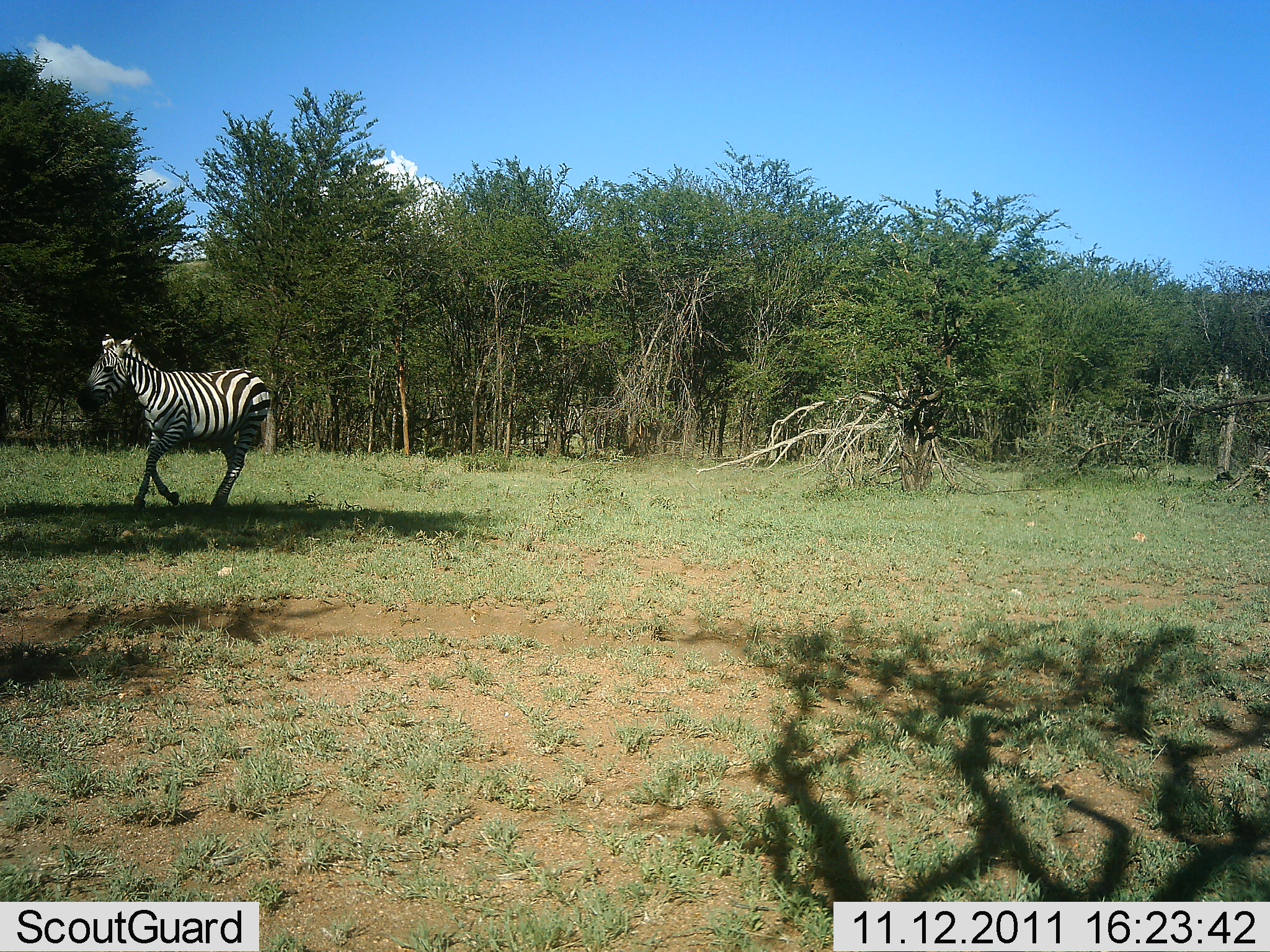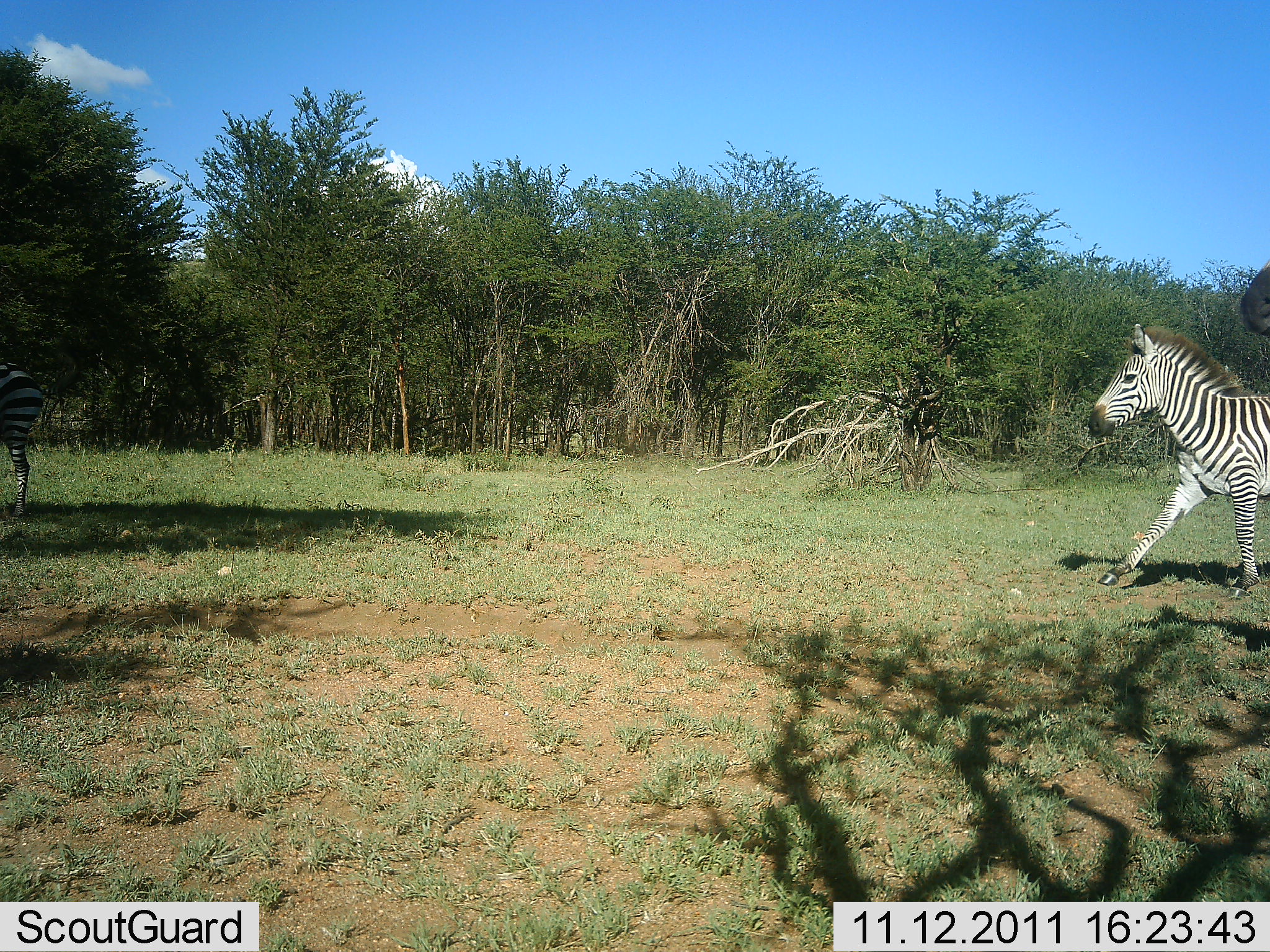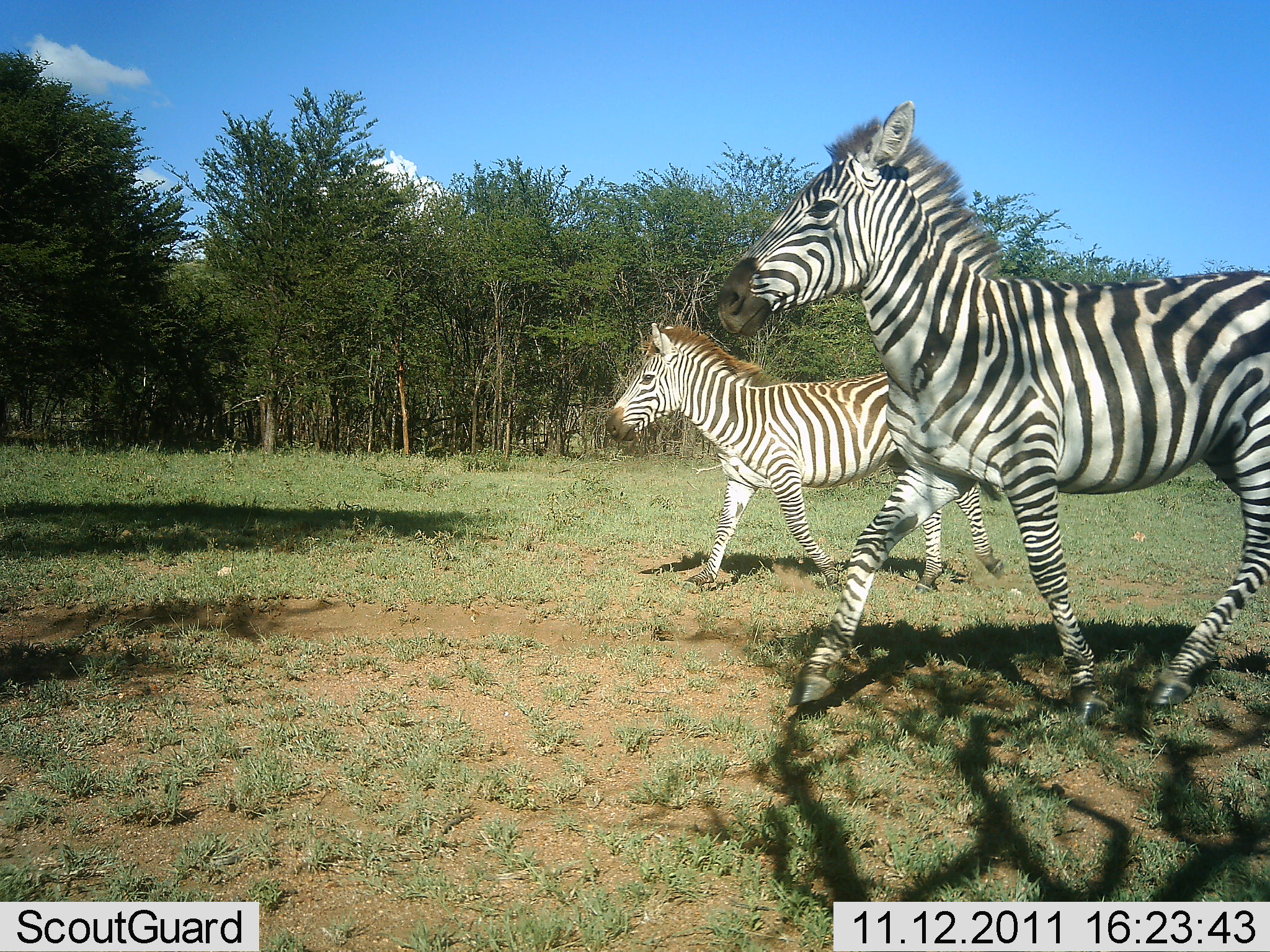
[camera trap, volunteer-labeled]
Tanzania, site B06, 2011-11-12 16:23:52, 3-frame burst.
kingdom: Animalia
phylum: Chordata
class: Mammalia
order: Perissodactyla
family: Equidae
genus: Equus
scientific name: Equus quagga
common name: plains zebra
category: zebra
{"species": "zebra (plains zebra) (Equus quagga)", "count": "3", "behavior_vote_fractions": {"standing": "0%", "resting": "0%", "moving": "100%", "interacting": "0%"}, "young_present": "7%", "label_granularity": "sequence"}